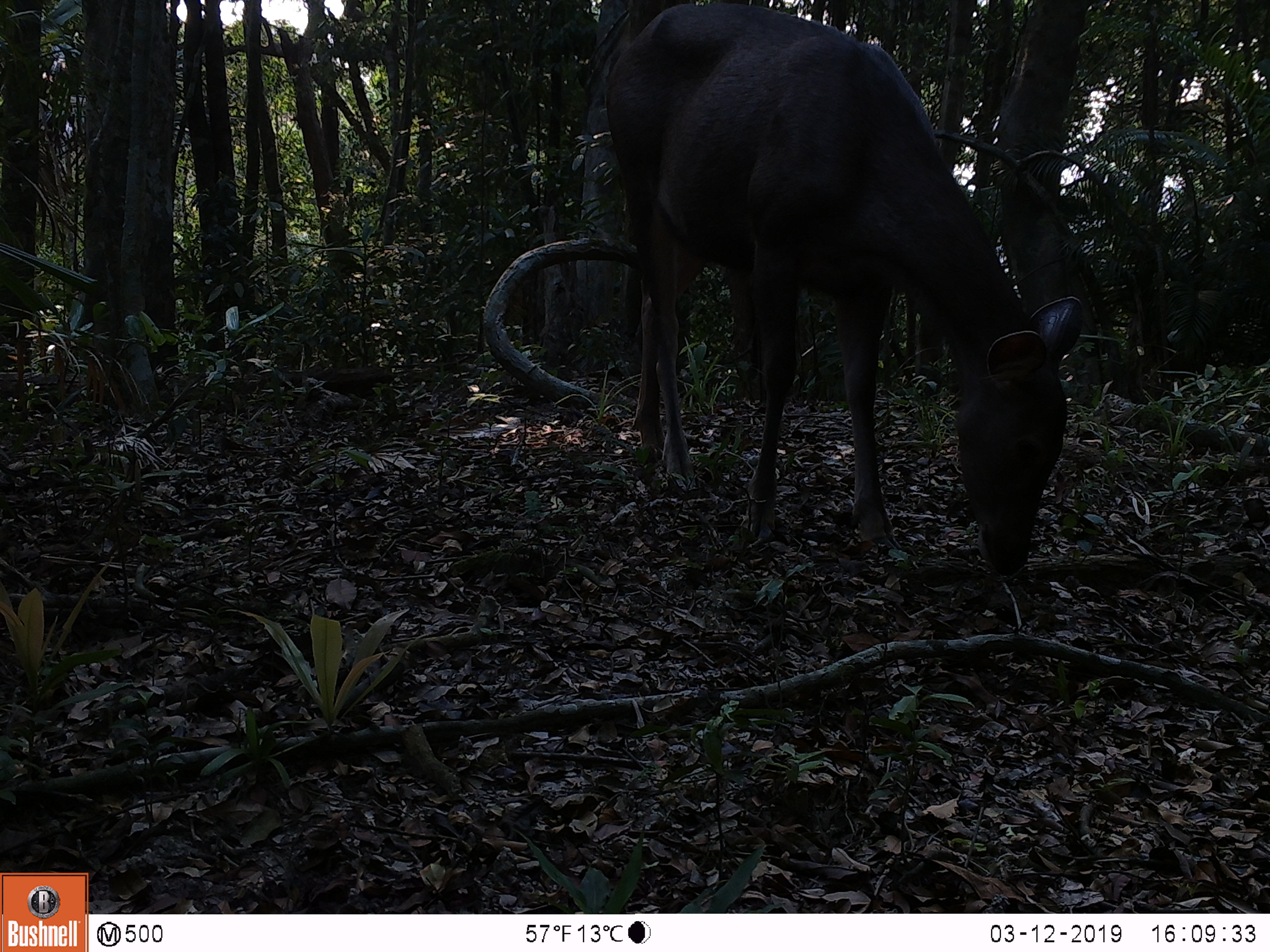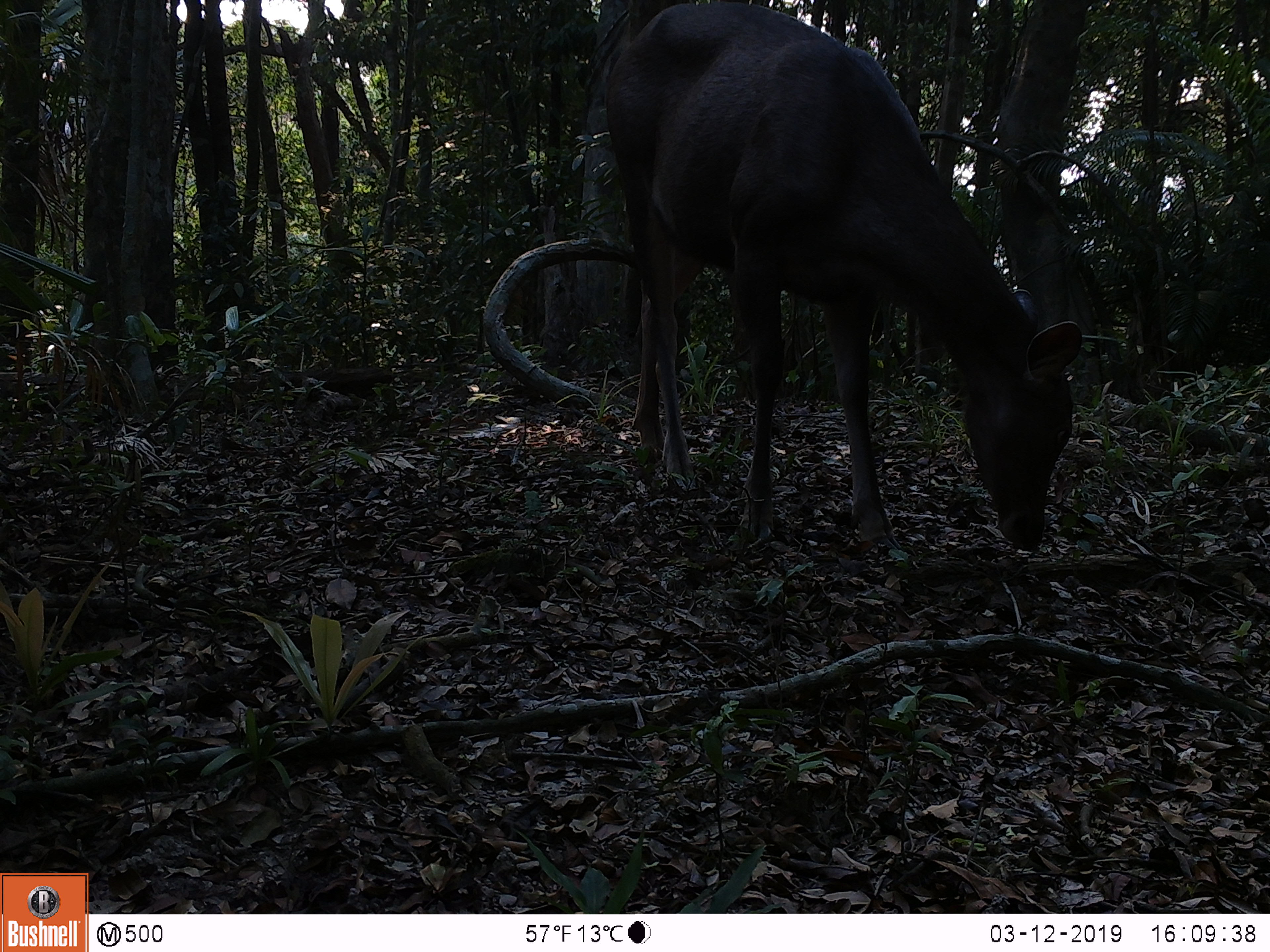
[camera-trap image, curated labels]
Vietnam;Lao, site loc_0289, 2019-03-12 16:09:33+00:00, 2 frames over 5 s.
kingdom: Animalia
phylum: Chordata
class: Mammalia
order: Artiodactyla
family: Cervidae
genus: Rusa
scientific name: Rusa unicolor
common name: sambar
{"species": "sambar (Rusa unicolor)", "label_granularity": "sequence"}